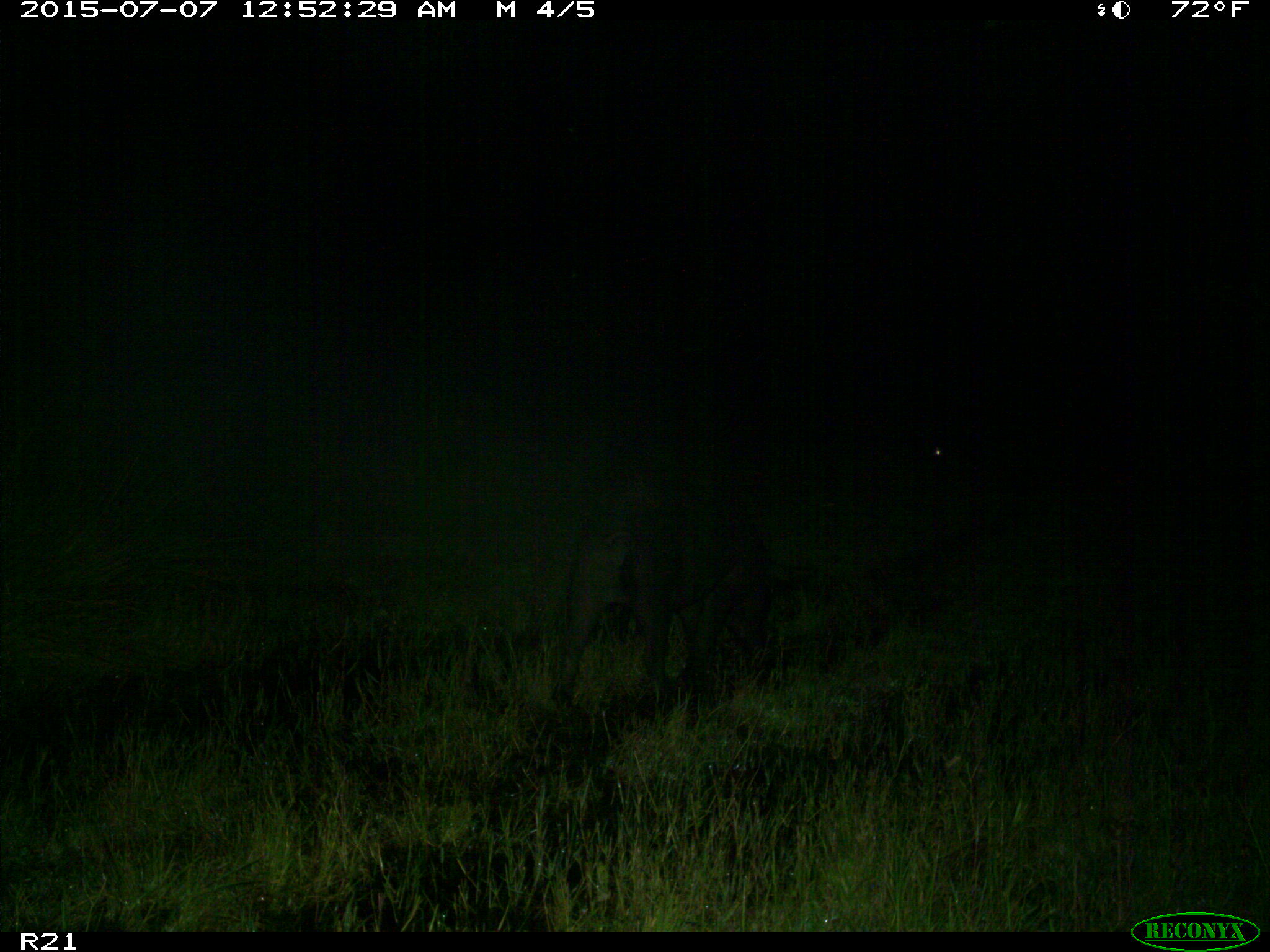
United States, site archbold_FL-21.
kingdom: Animalia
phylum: Chordata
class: Mammalia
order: Artiodactyla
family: Suidae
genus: Sus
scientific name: Sus scrofa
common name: wild boar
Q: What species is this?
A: Sus scrofa (wild boar).